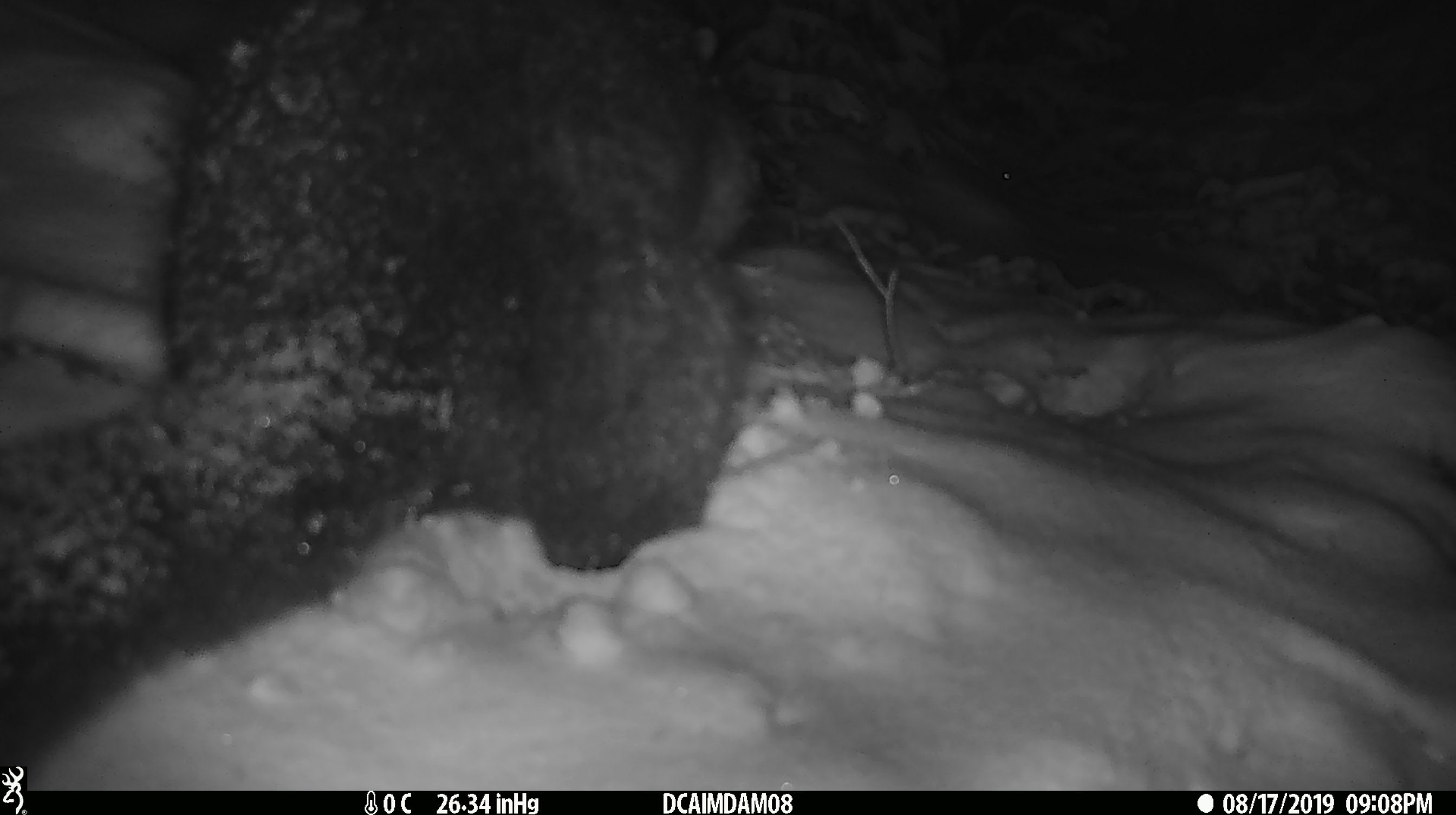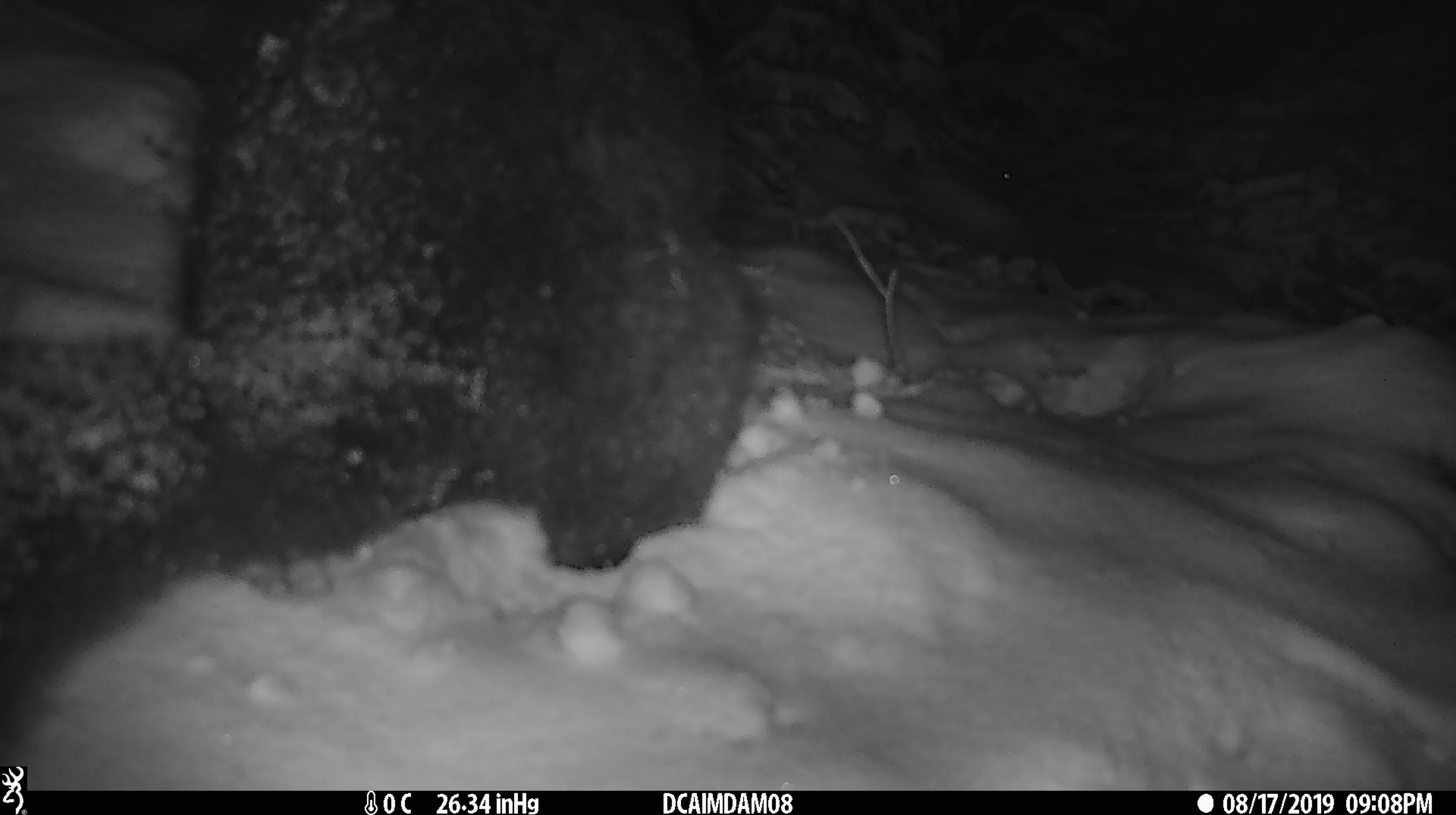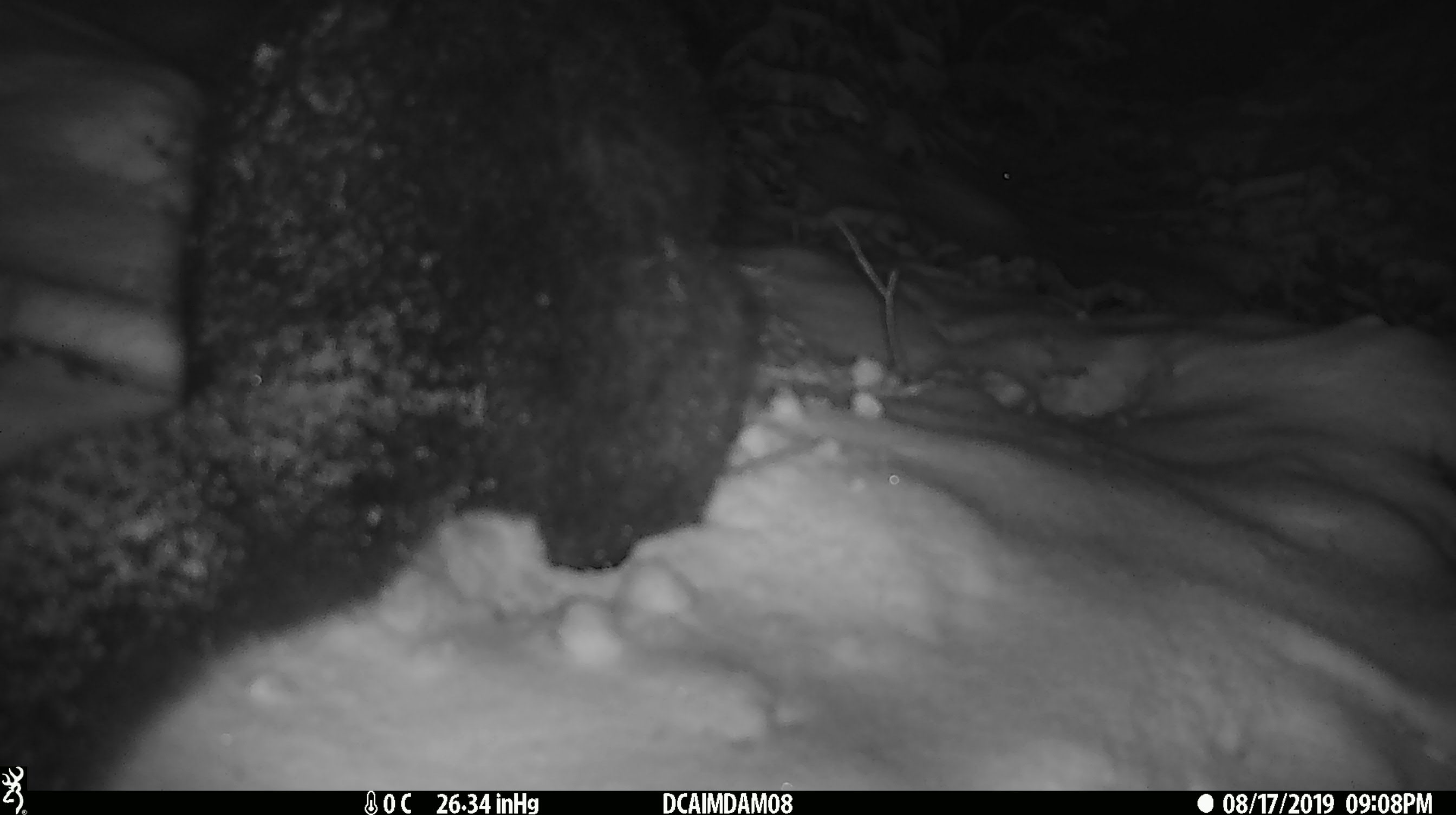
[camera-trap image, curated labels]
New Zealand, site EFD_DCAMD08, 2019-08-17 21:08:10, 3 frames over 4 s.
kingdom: Animalia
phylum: Chordata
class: Mammalia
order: Diprotodontia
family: Phalangeridae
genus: Trichosurus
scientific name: Trichosurus vulpecula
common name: common brushtail possum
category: possum